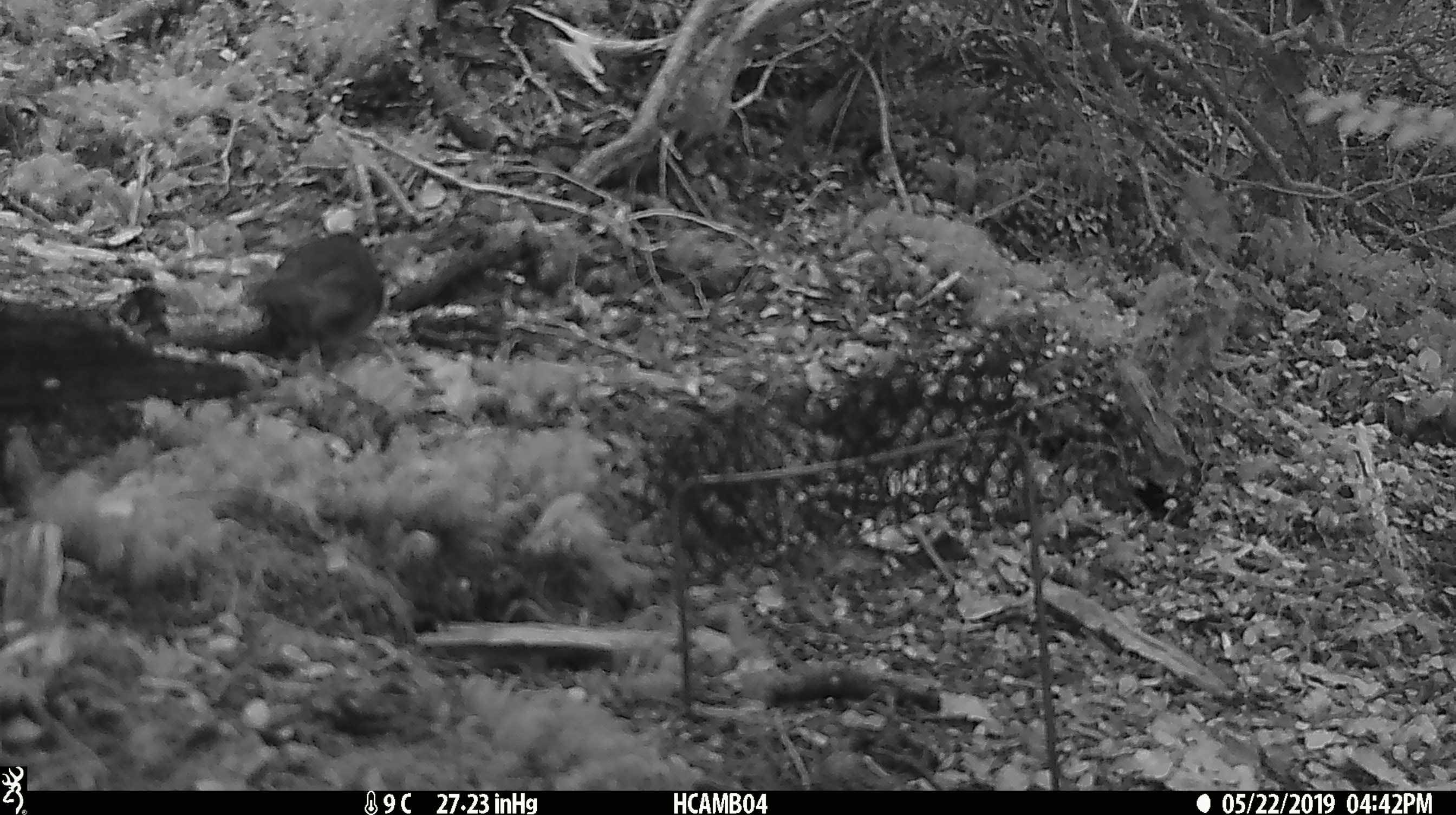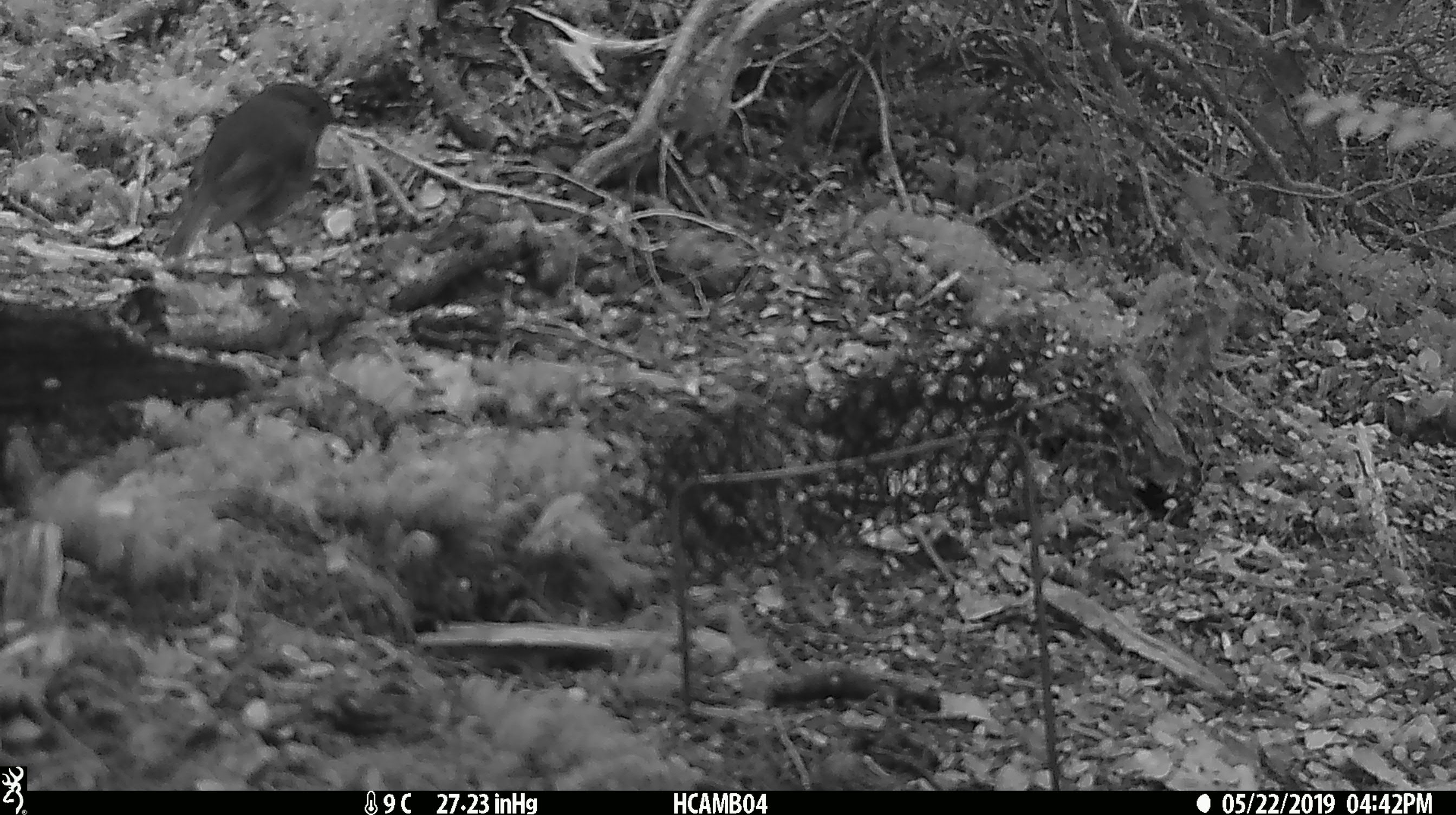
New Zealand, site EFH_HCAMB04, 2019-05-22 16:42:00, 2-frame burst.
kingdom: Animalia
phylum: Chordata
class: Aves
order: Passeriformes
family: Petroicidae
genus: Petroica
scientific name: Petroica australis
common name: new zealand robin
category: robin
Robin (new zealand robin) (Petroica australis).